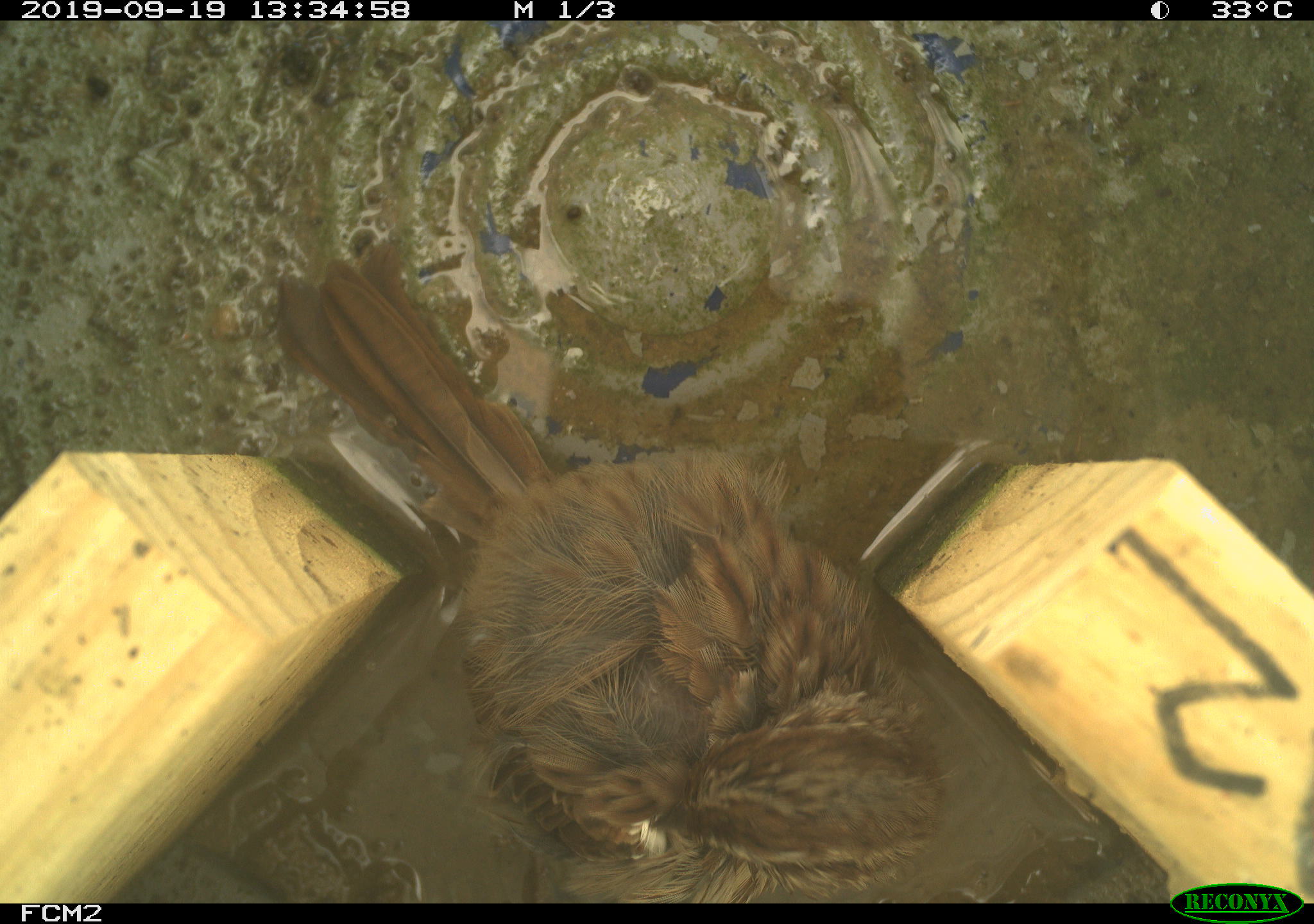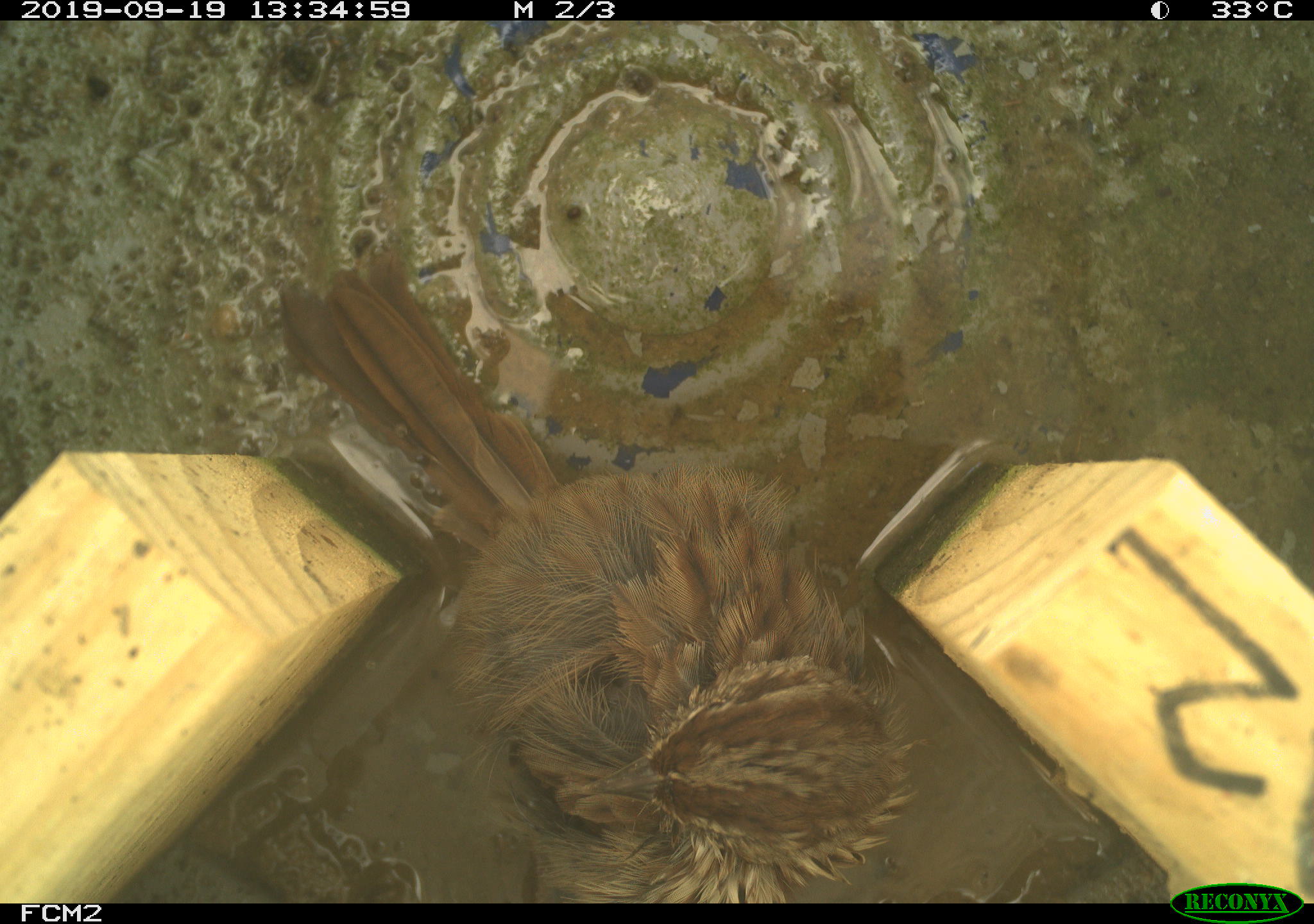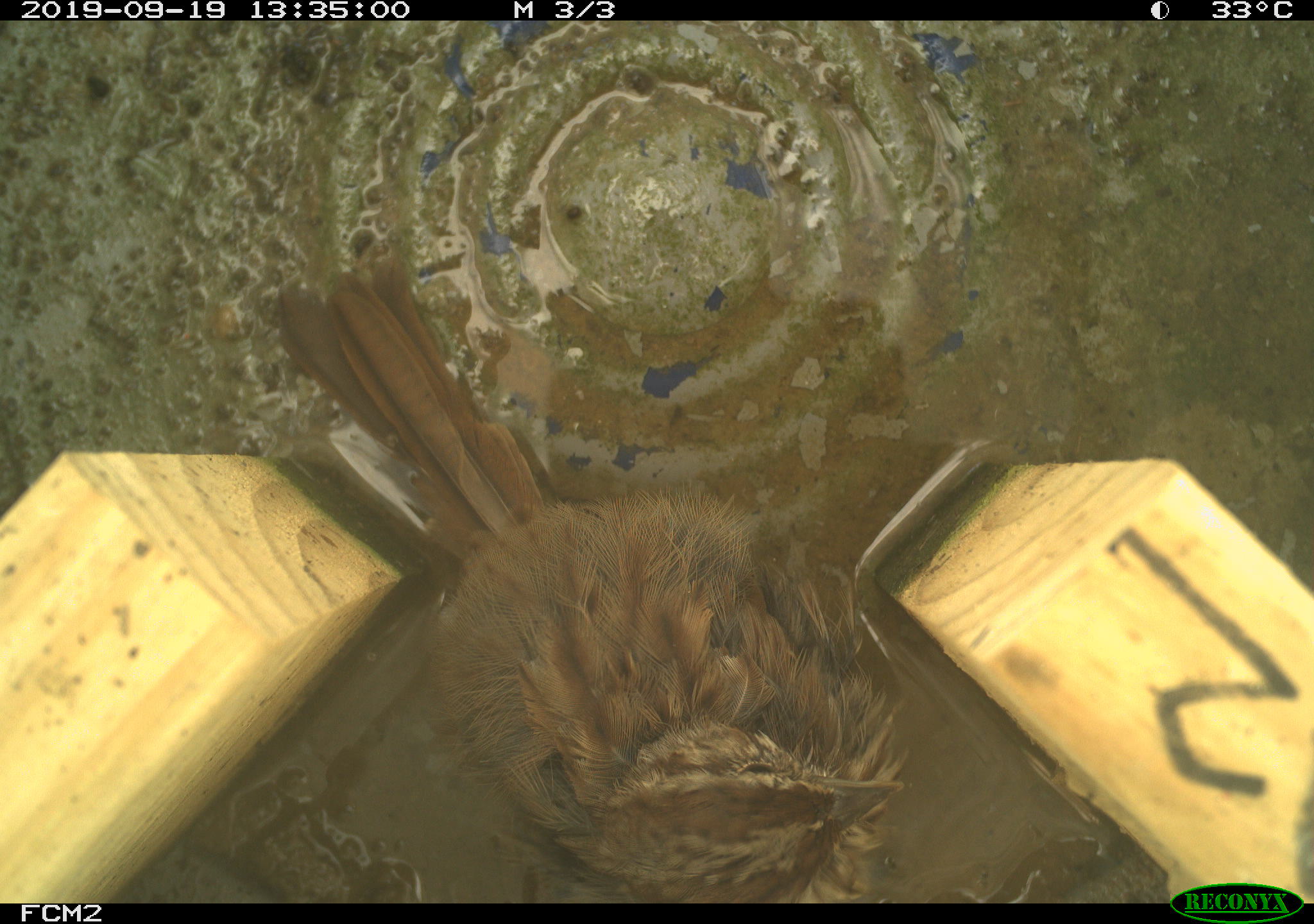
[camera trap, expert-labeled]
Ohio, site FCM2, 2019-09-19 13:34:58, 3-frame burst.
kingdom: Animalia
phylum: Chordata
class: Aves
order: Passeriformes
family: Passerellidae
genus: Melospiza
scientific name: Melospiza melodia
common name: song sparrow